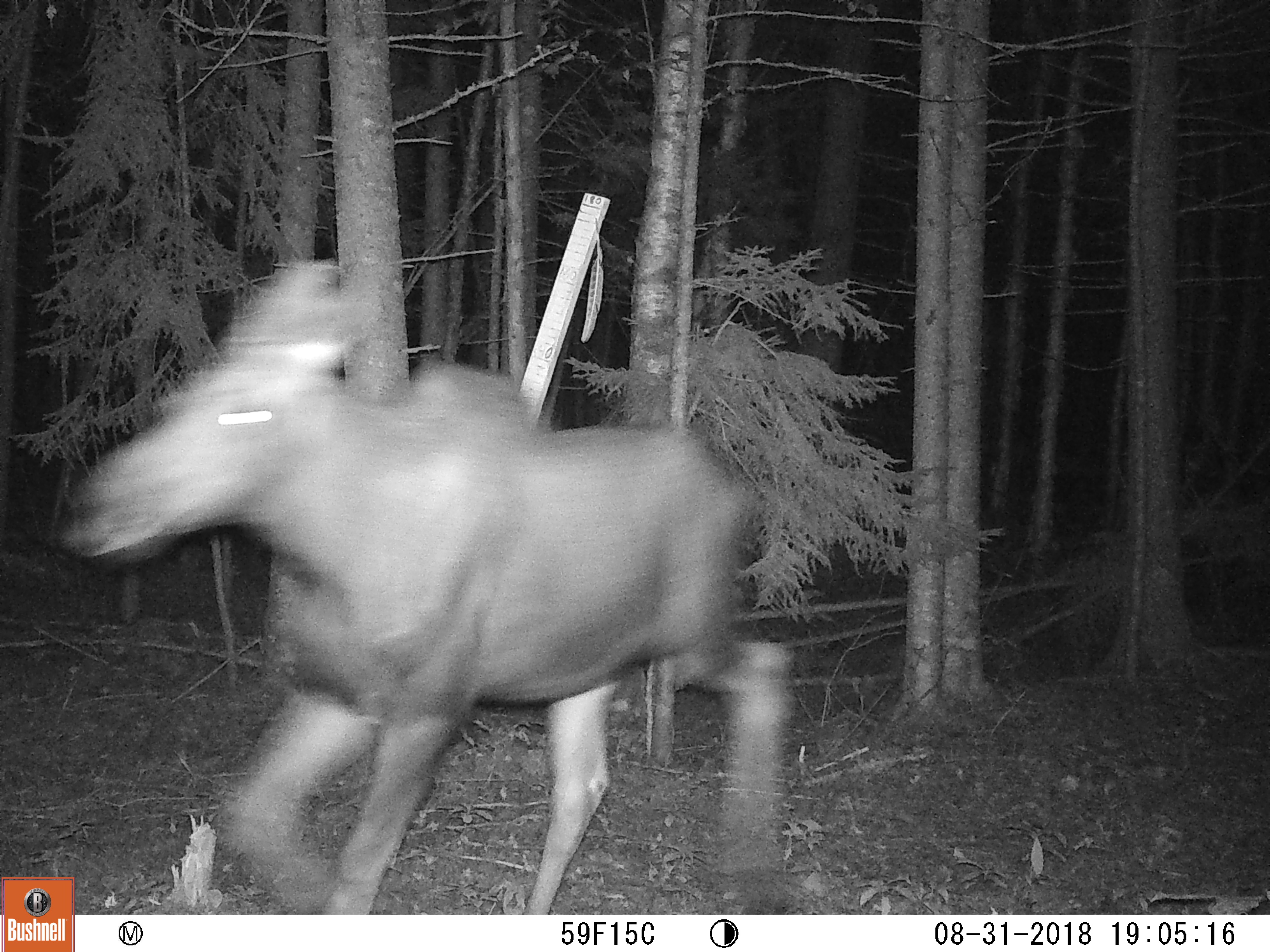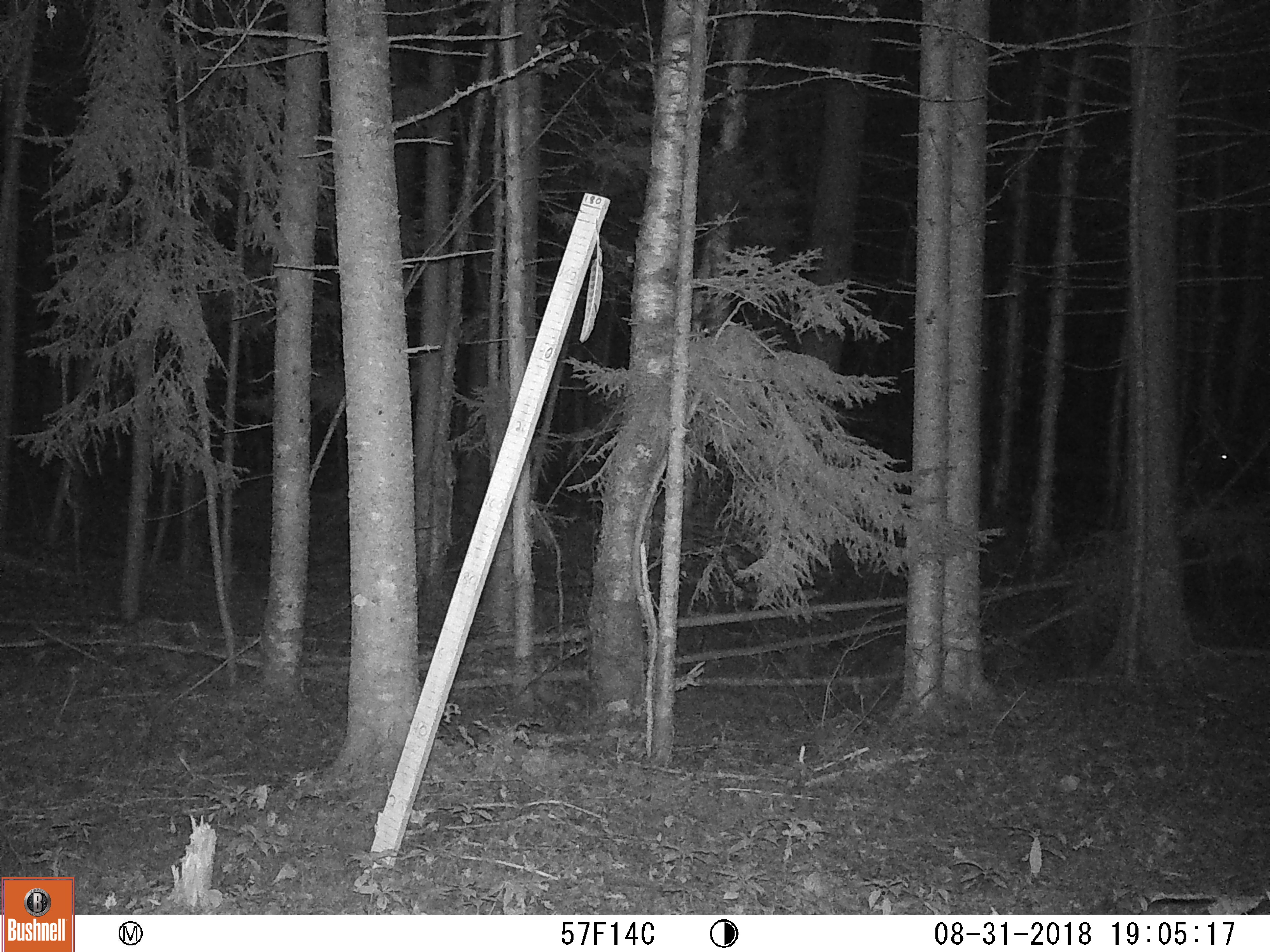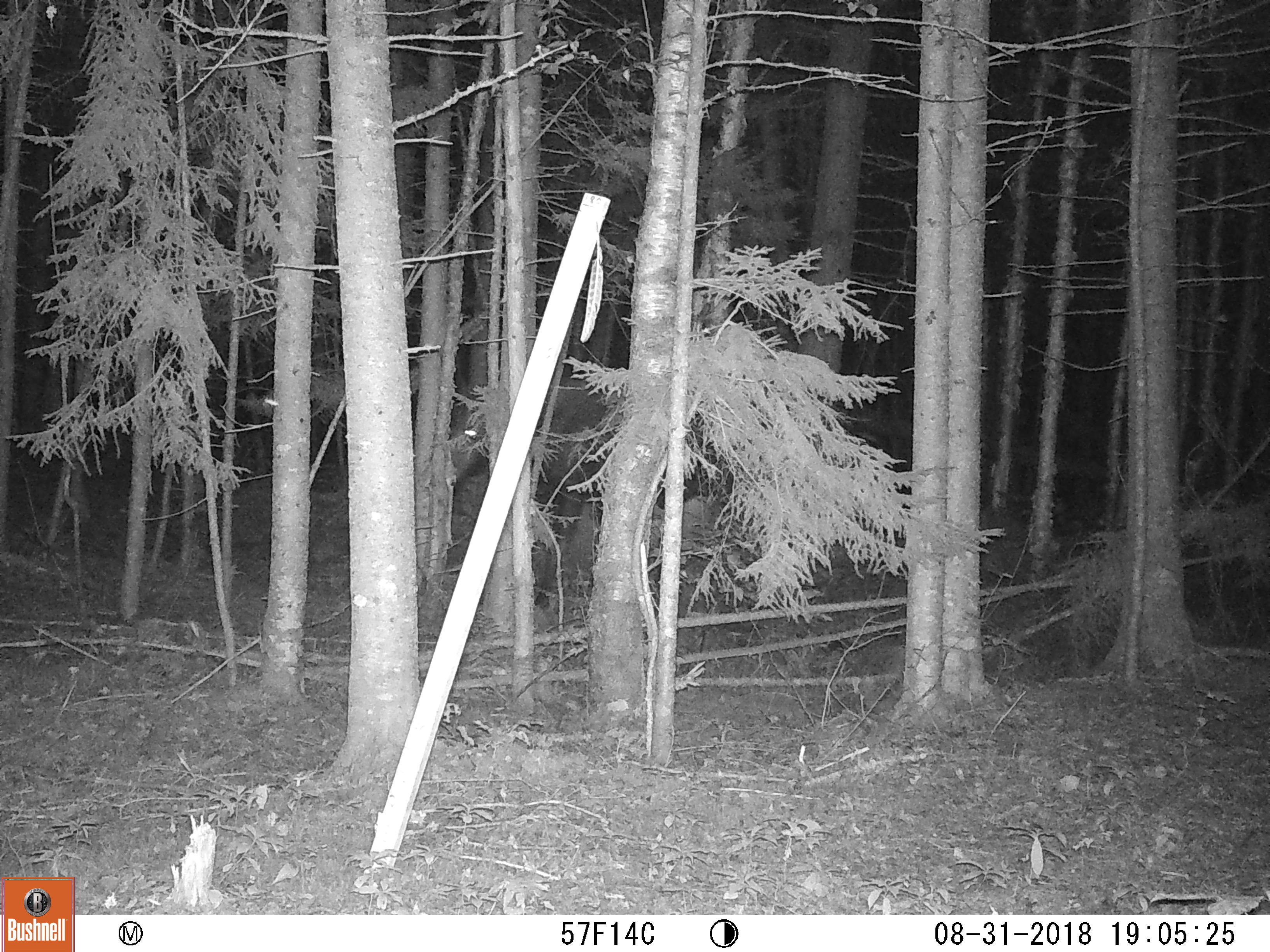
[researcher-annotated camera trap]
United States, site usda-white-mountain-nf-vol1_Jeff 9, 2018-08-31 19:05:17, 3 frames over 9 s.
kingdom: Animalia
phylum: Chordata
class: Mammalia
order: Artiodactyla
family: Cervidae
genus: Alces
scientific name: Alces alces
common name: moose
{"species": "moose (Alces alces)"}